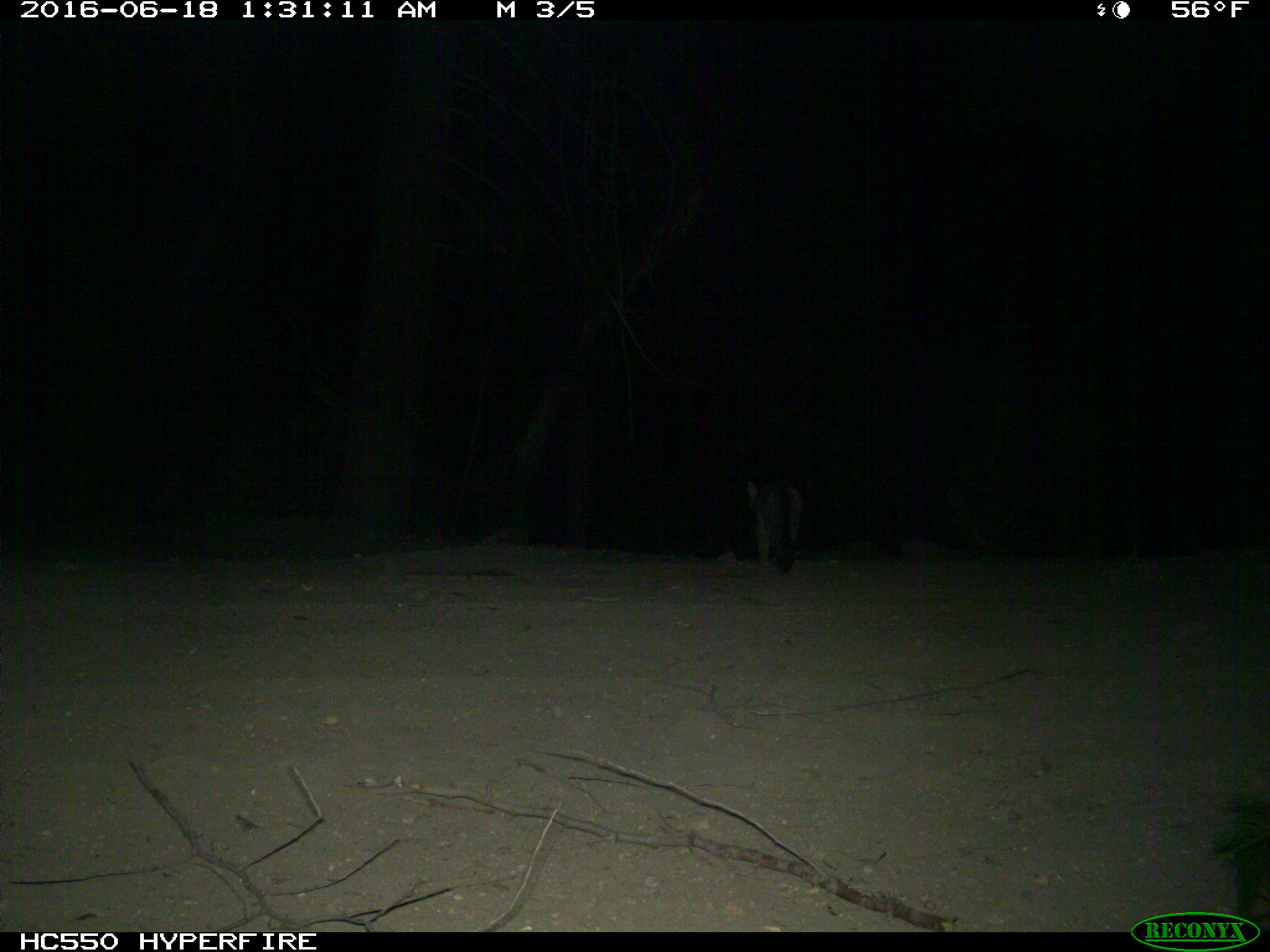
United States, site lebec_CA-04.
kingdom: Animalia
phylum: Chordata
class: Mammalia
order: Carnivora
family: Canidae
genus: Urocyon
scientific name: Urocyon cinereoargenteus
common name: gray fox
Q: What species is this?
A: Urocyon cinereoargenteus (gray fox).